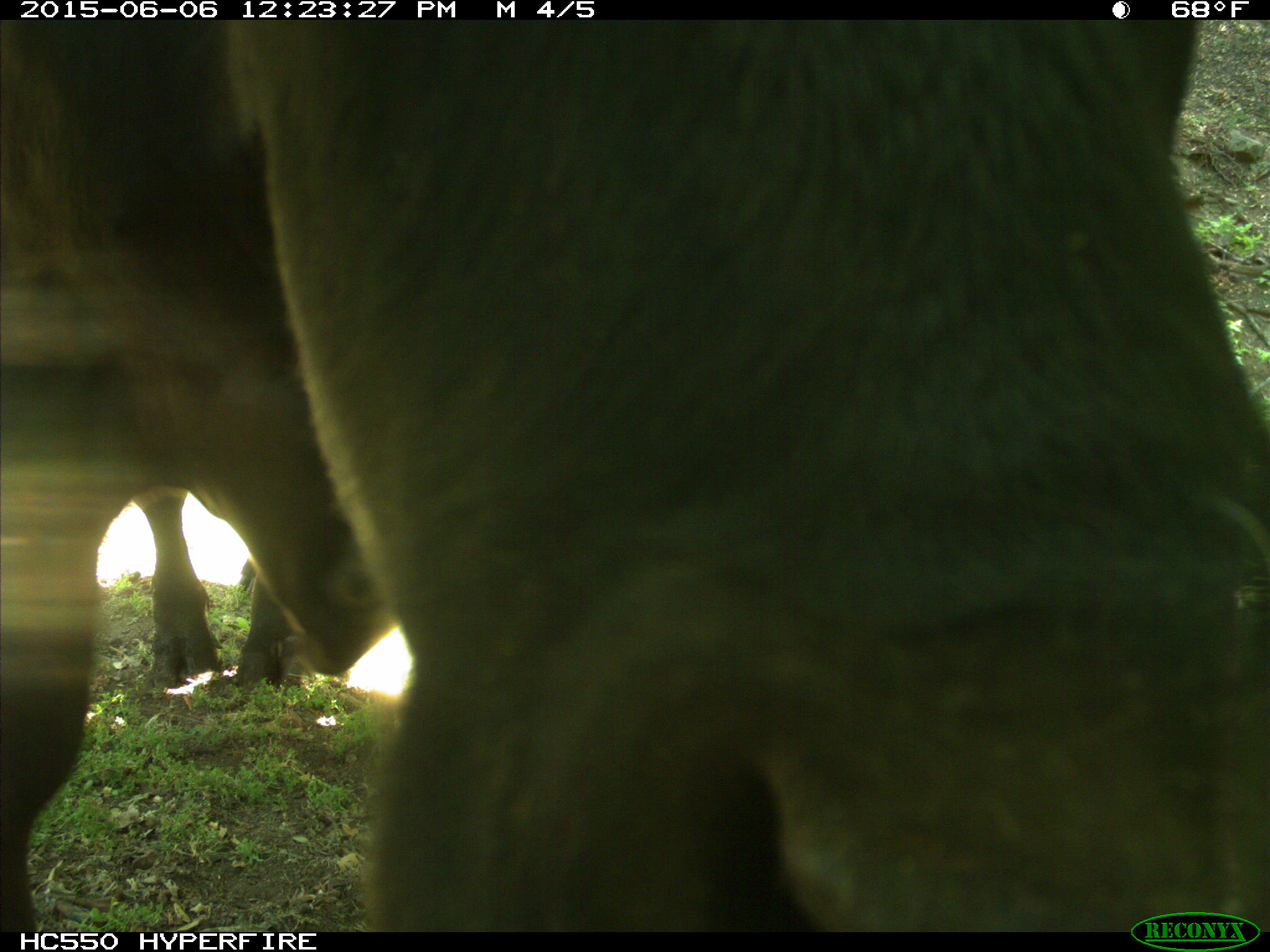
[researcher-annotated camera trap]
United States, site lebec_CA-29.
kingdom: Animalia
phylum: Chordata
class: Mammalia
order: Artiodactyla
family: Bovidae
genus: Bos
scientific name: Bos taurus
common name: domestic cow